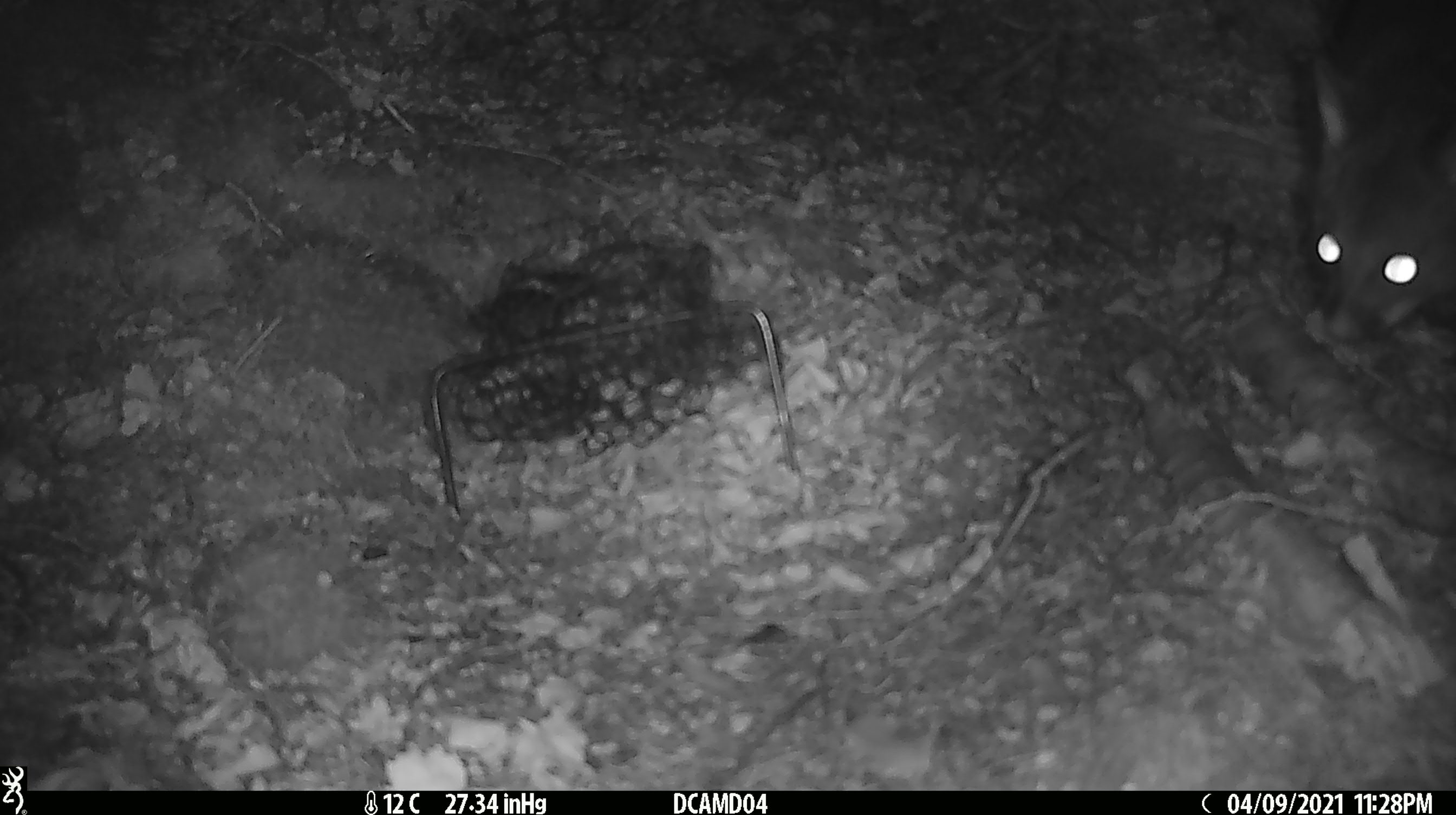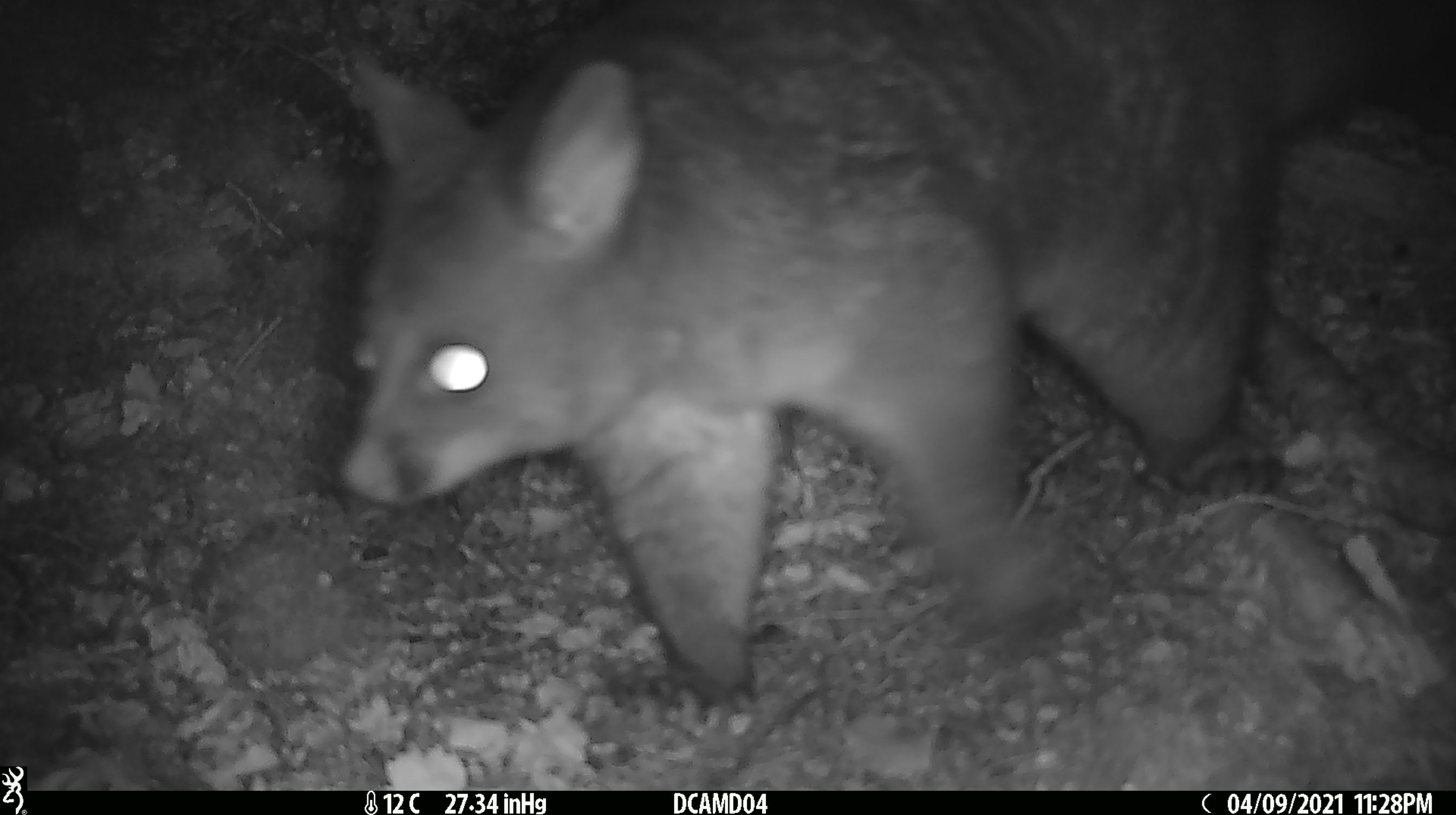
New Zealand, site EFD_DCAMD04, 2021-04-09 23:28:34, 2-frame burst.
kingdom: Animalia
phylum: Chordata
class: Mammalia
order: Diprotodontia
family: Phalangeridae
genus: Trichosurus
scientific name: Trichosurus vulpecula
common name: common brushtail possum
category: possum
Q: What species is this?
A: Possum (common brushtail possum) (Trichosurus vulpecula).